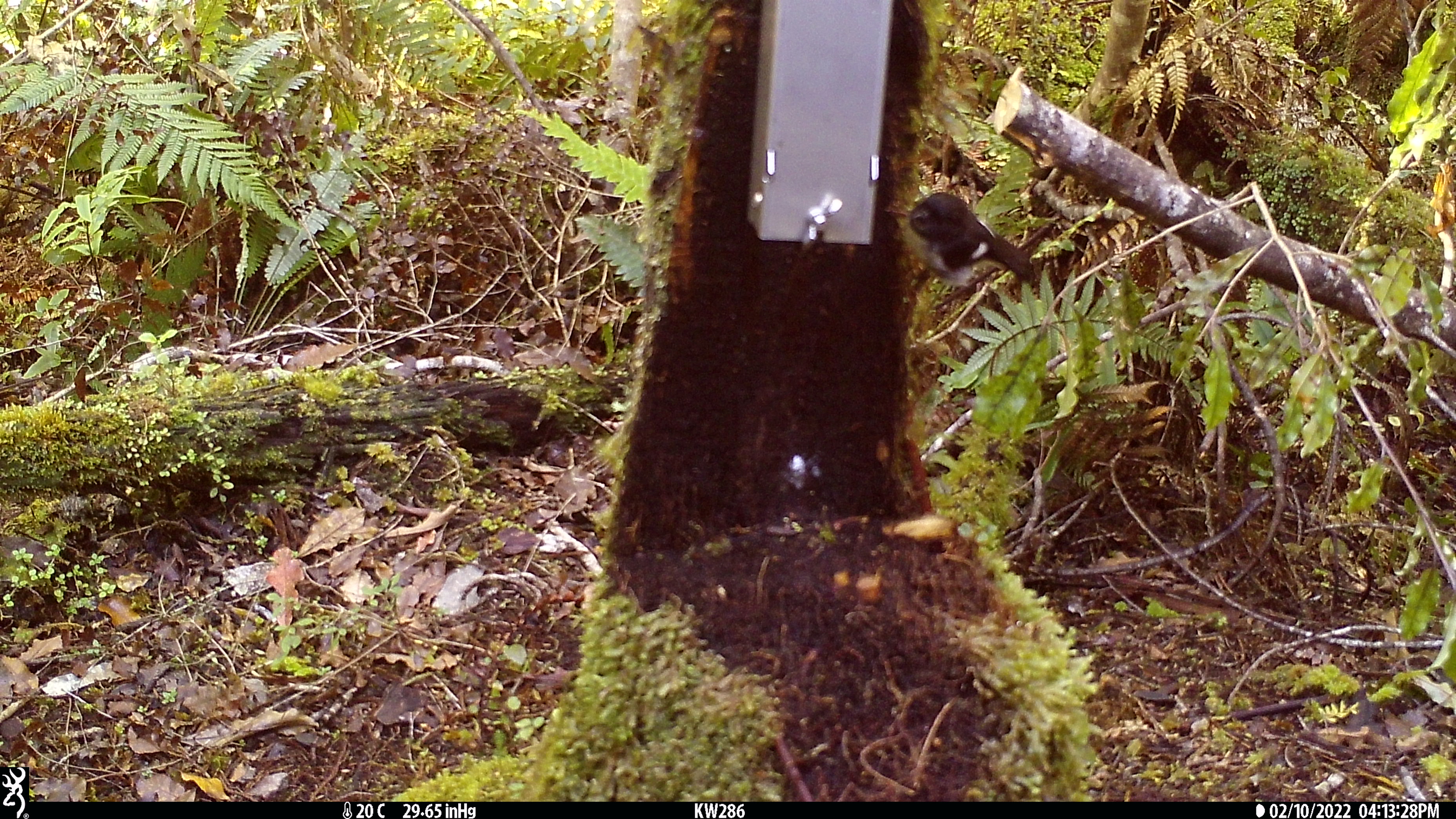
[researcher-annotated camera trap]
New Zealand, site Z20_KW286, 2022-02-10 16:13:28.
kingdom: Animalia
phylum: Chordata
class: Aves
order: Passeriformes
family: Petroicidae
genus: Petroica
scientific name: Petroica macrocephala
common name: tomtit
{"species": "tomtit (Petroica macrocephala)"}